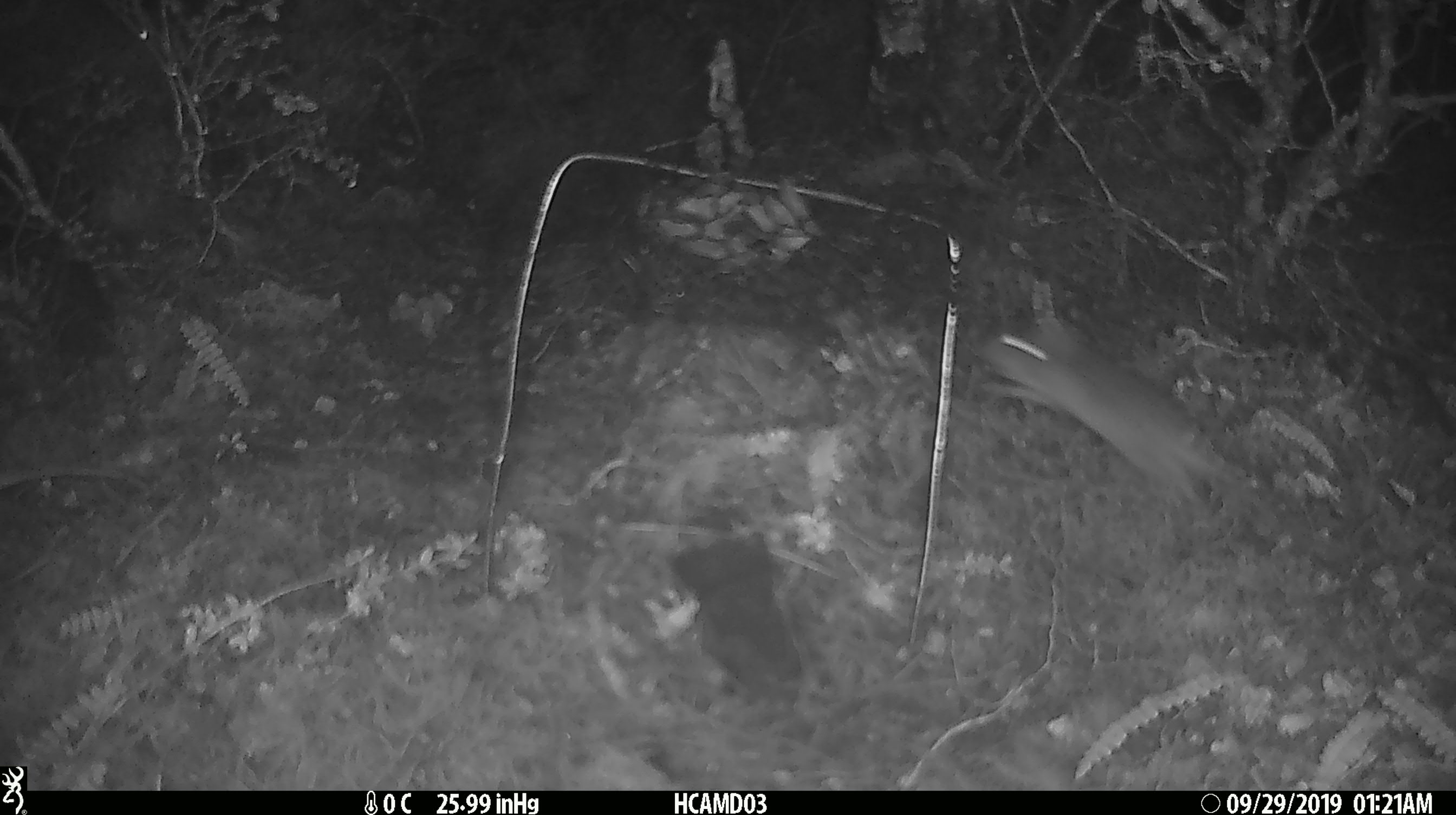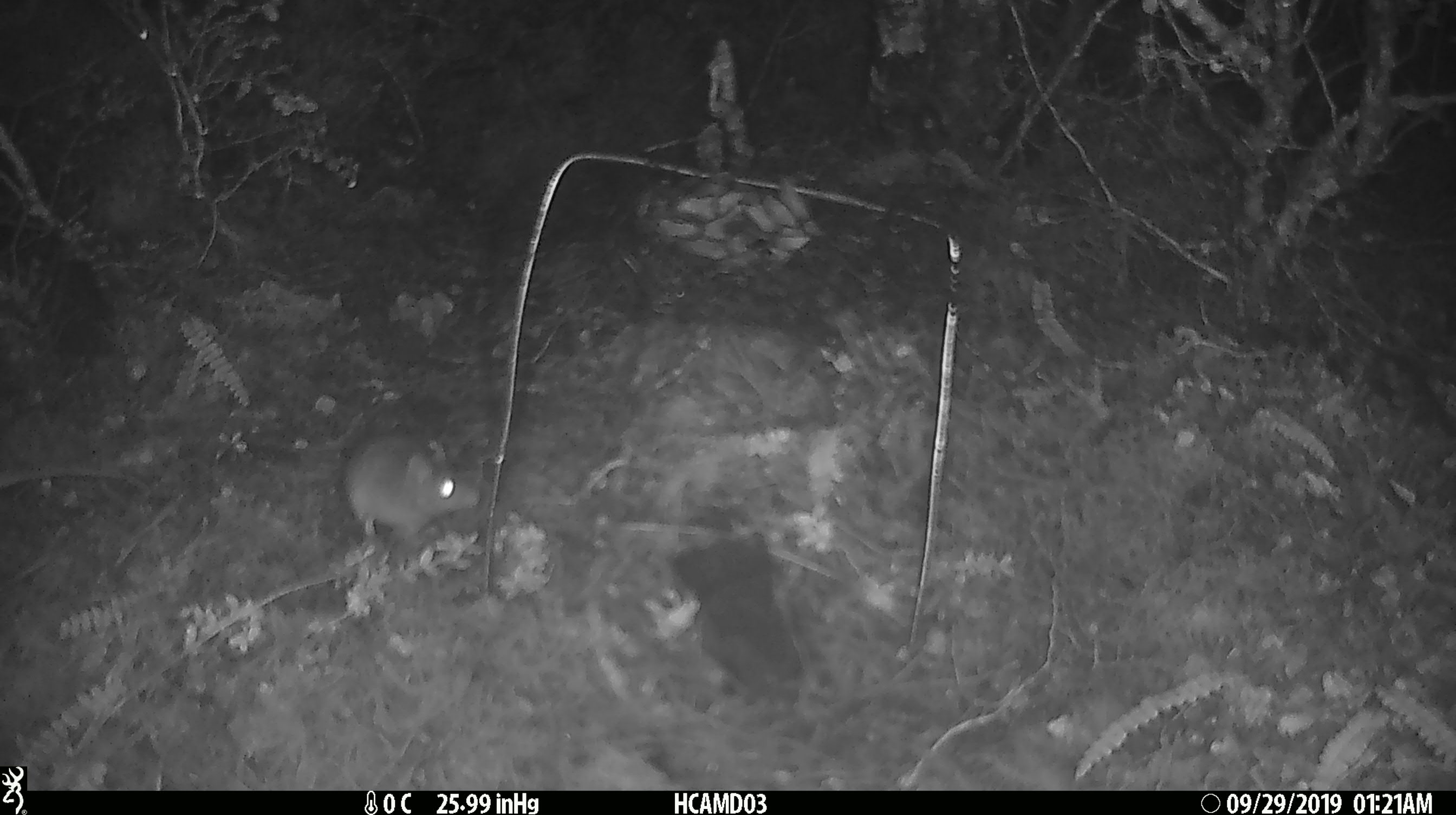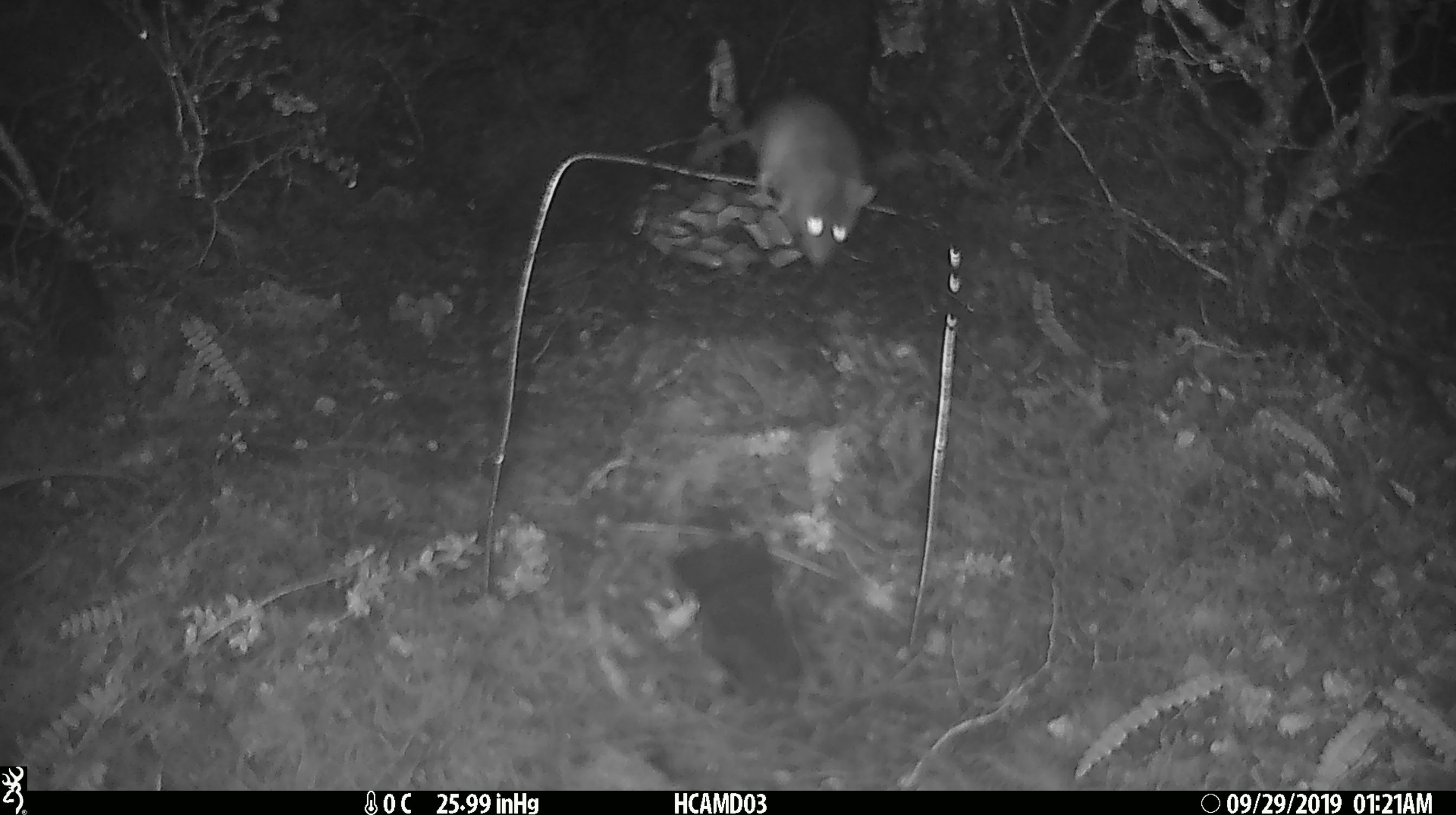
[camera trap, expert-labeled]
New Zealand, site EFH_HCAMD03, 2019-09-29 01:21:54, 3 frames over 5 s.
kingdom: Animalia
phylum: Chordata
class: Mammalia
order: Rodentia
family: Muridae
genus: Mus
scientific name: Mus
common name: mouse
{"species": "mouse (Mus)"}